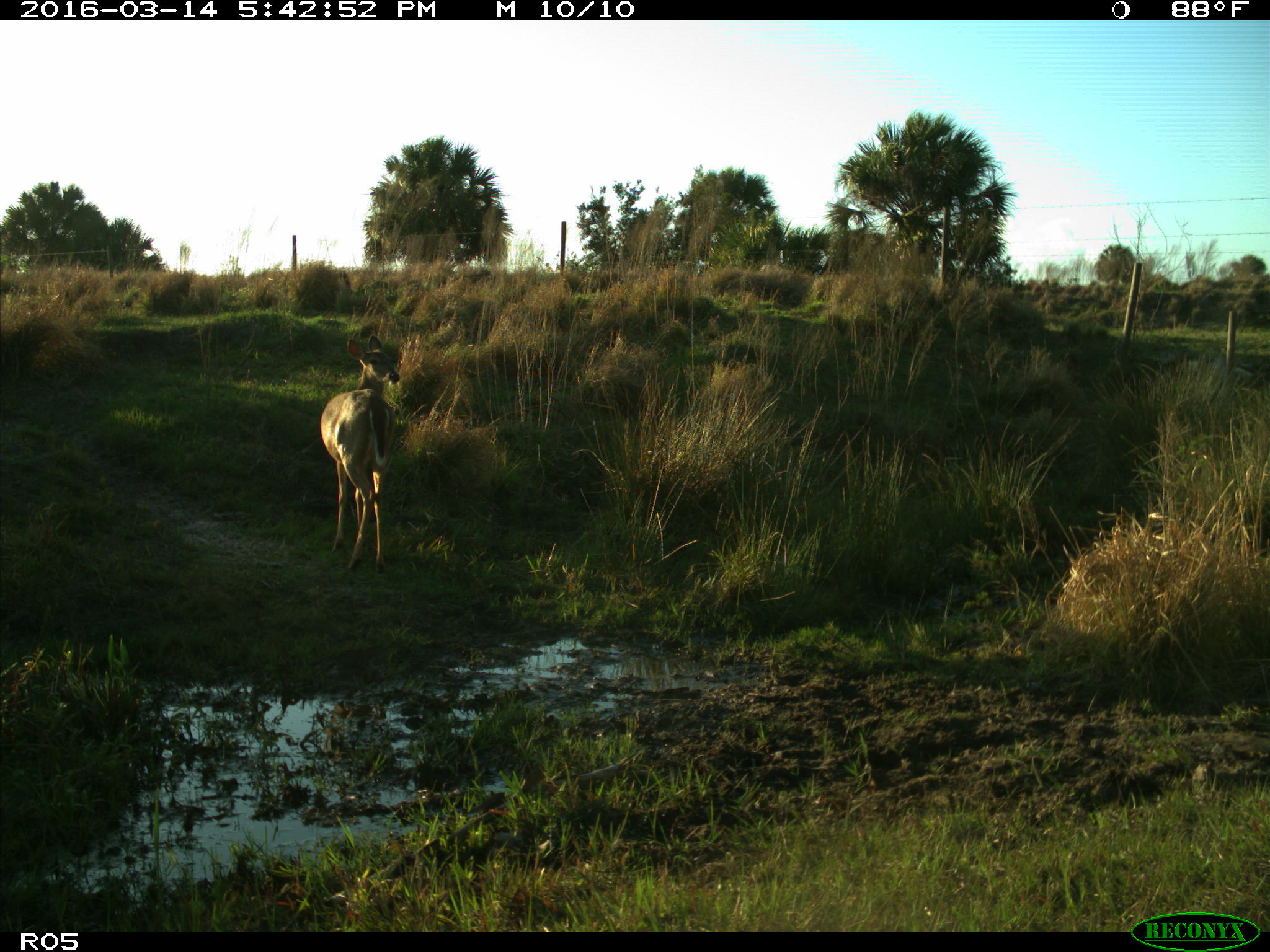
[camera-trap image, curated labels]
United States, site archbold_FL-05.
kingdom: Animalia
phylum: Chordata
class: Mammalia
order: Artiodactyla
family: Cervidae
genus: Odocoileus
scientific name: Odocoileus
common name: deer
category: unidentified deer